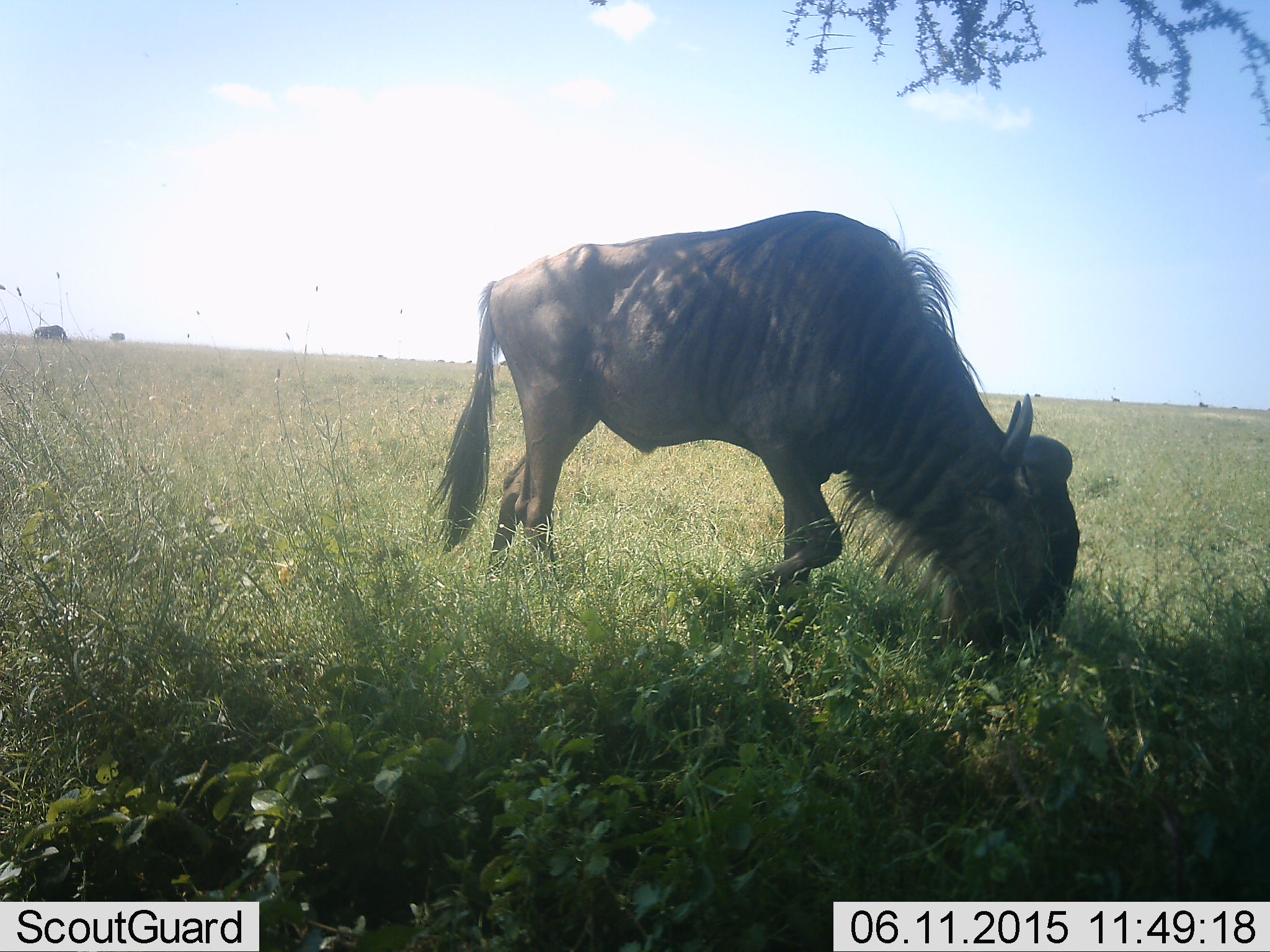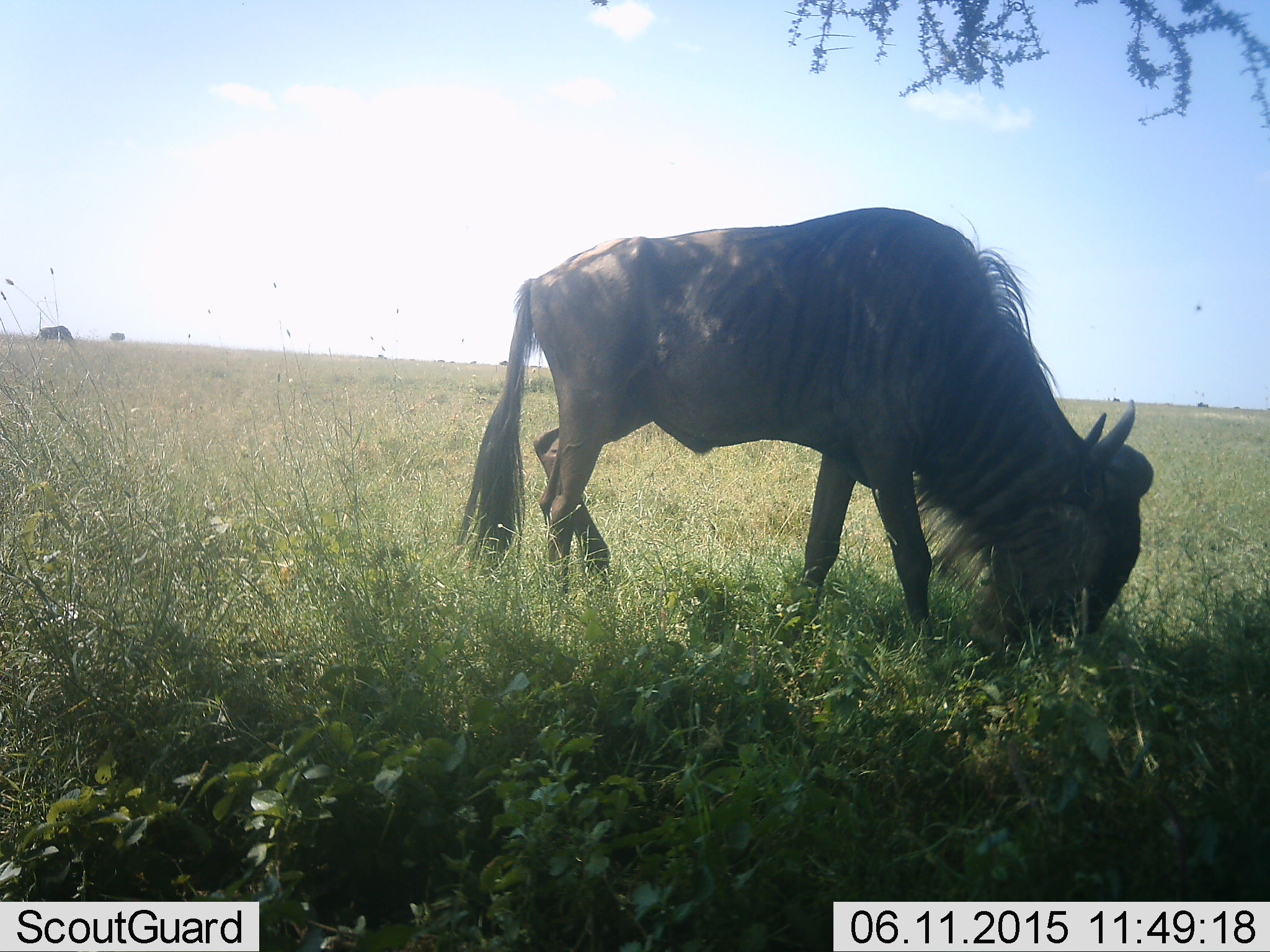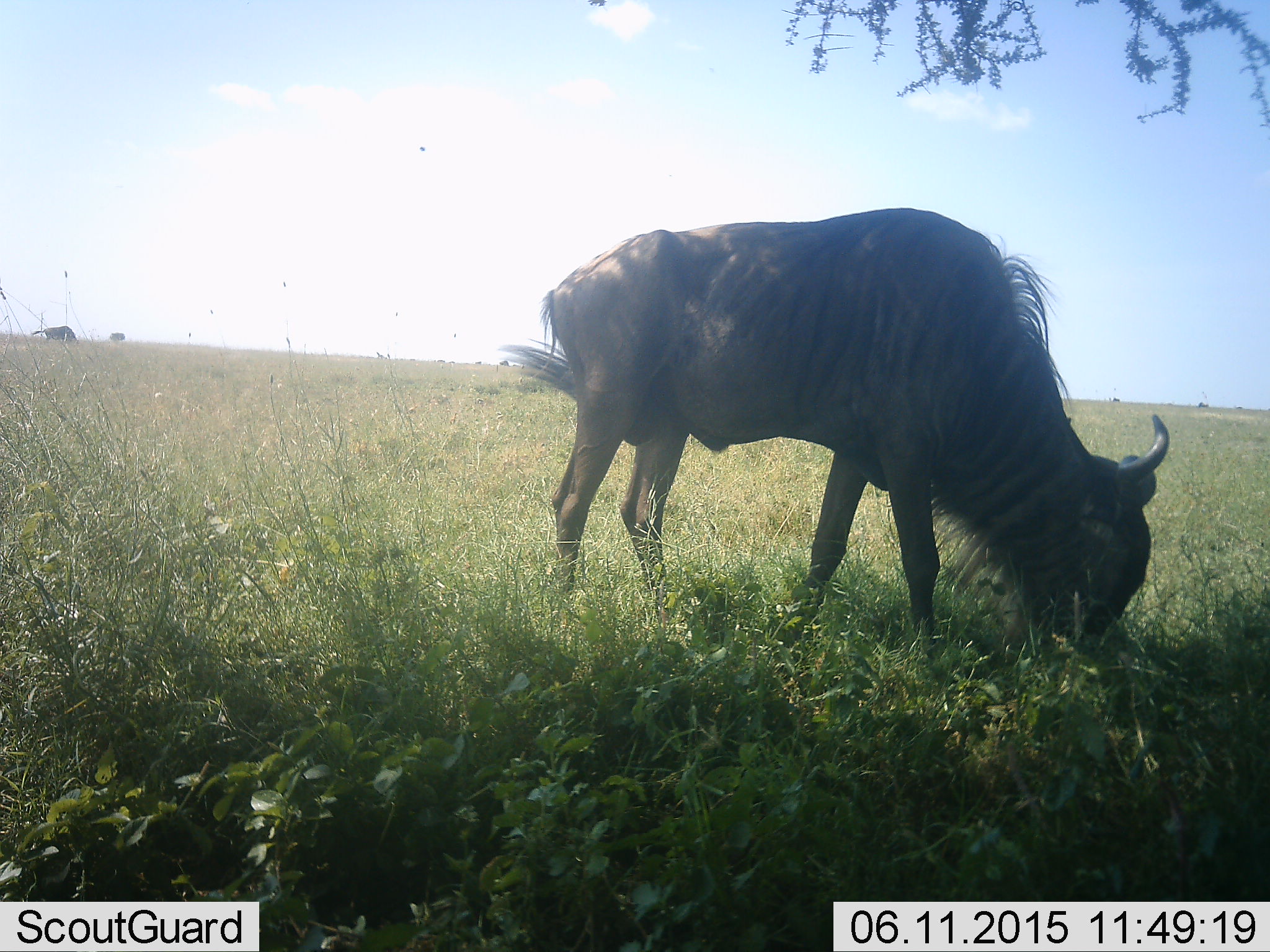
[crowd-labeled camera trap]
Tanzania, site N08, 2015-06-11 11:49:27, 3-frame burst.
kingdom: Animalia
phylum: Chordata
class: Mammalia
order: Artiodactyla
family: Bovidae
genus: Connochaetes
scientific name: Connochaetes taurinus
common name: blue wildebeest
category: wildebeest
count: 2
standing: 20%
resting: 0%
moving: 10%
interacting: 0%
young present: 0%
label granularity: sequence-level